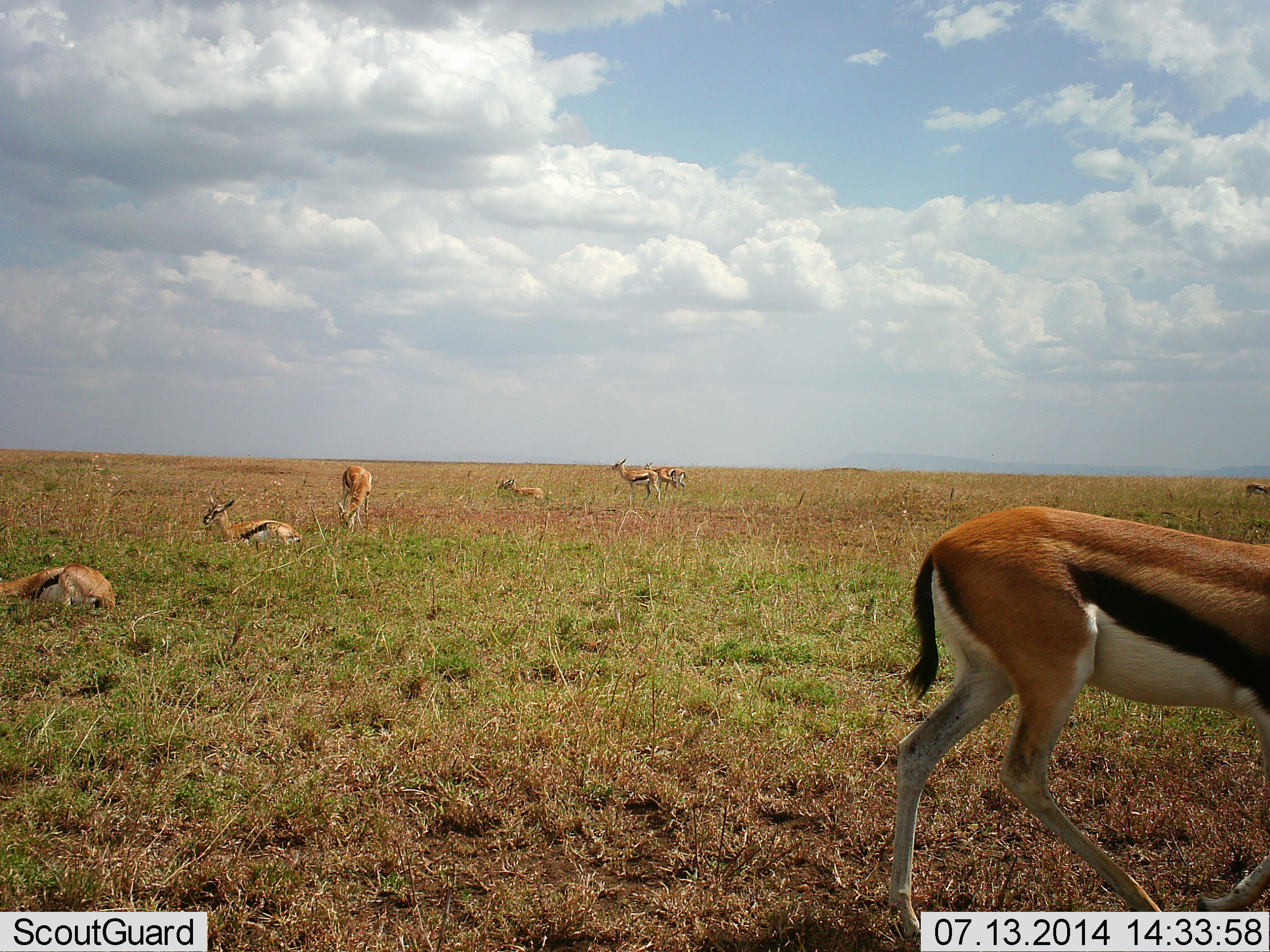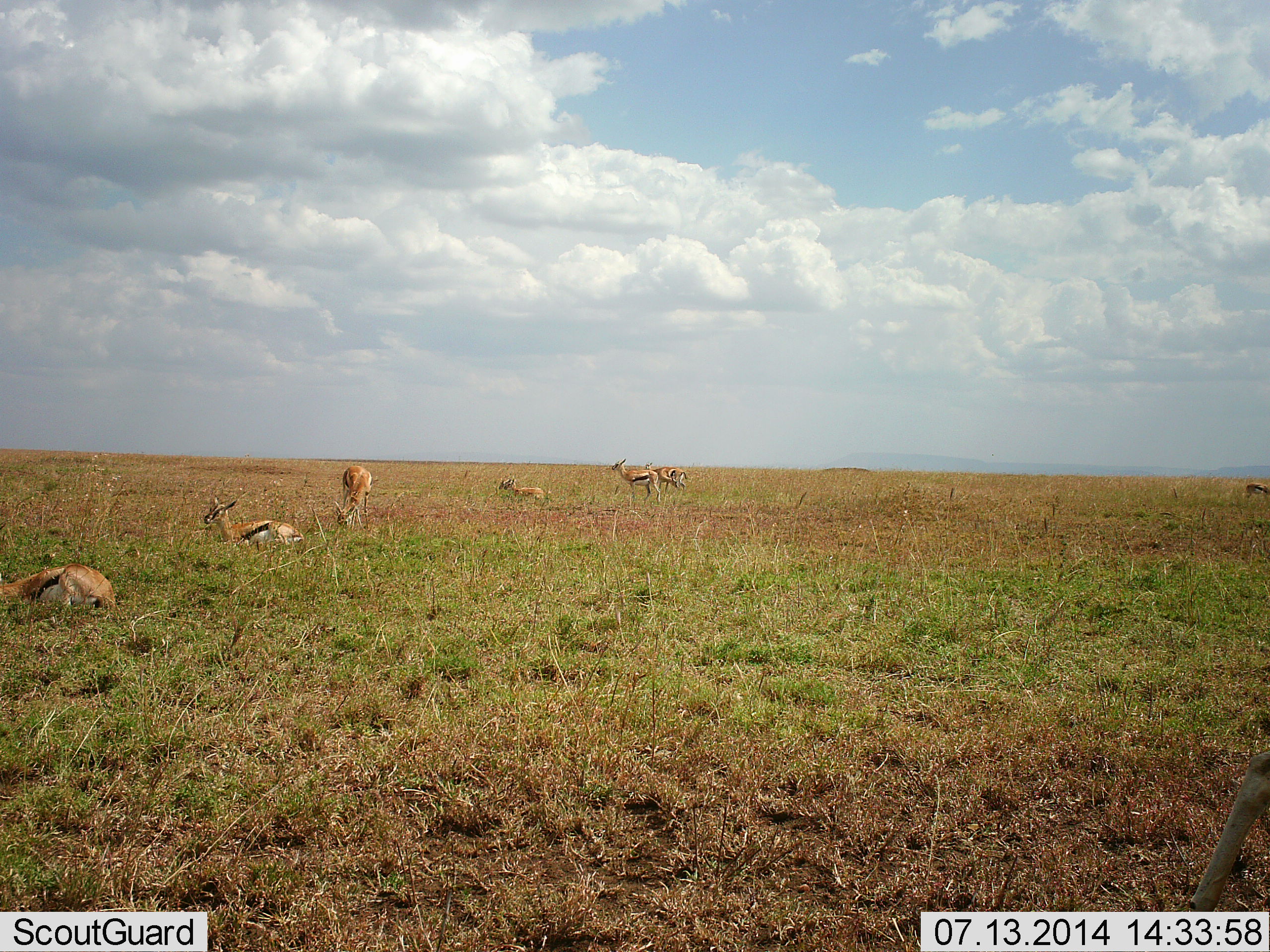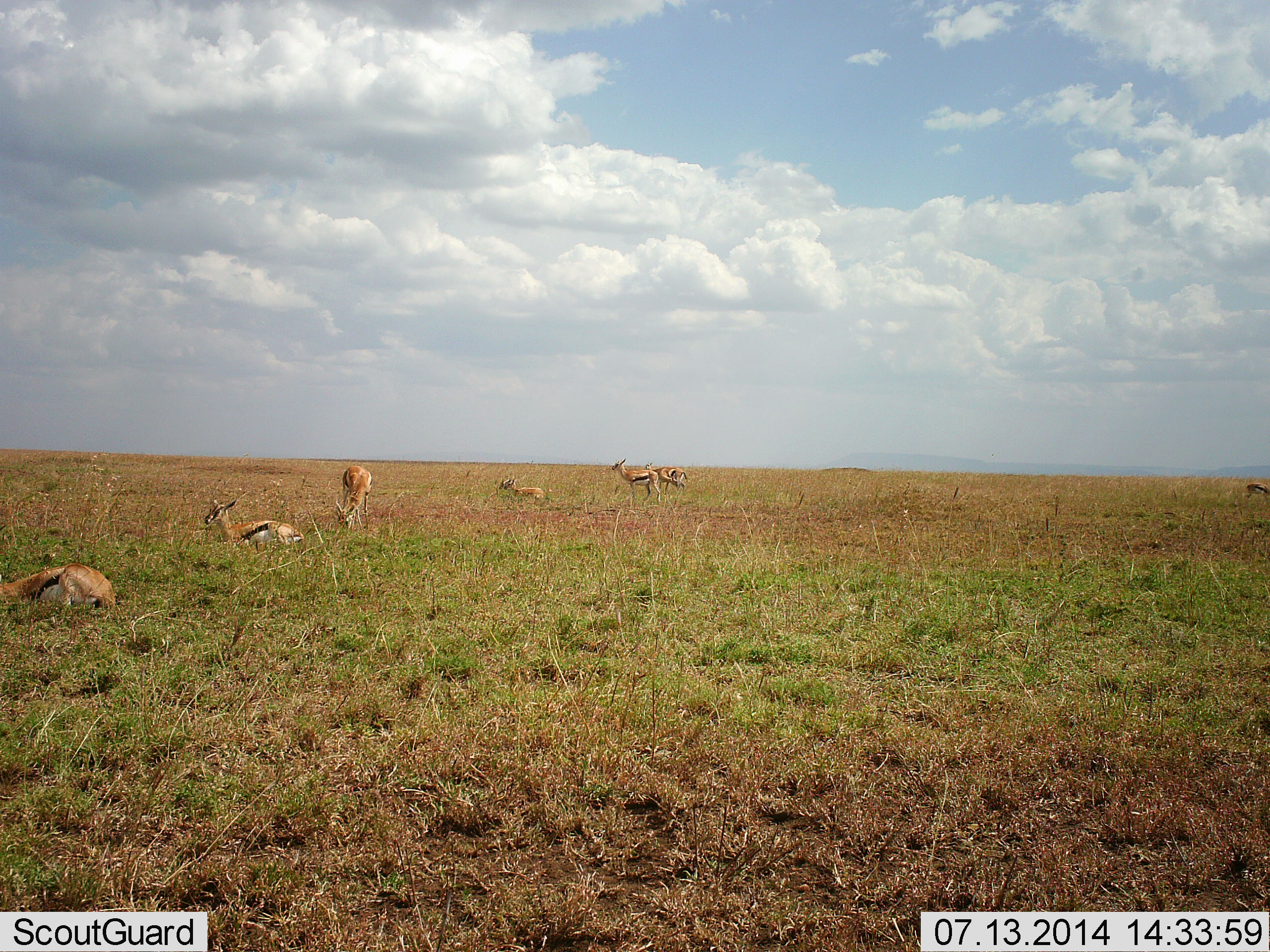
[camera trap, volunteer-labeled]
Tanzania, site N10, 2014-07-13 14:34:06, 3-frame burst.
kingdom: Animalia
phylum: Chordata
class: Mammalia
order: Artiodactyla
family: Bovidae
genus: Eudorcas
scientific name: Eudorcas thomsonii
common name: thomson's gazelle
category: gazellethomsons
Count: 8.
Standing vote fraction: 73%.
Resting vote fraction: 91%.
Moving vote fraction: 64%.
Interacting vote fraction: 9%.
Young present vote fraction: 0%.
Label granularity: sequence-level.